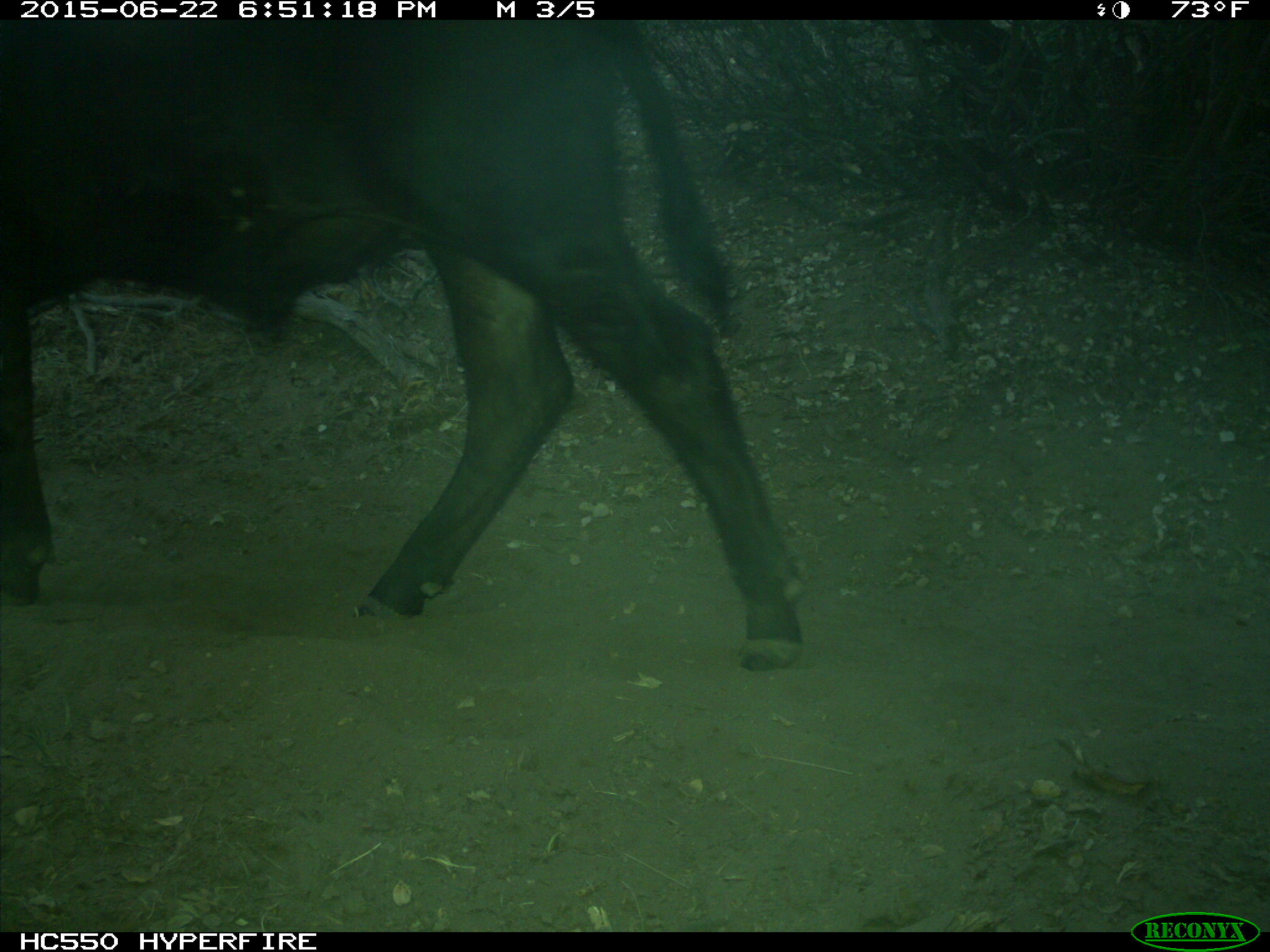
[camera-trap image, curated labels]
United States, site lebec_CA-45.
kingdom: Animalia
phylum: Chordata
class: Mammalia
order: Artiodactyla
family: Bovidae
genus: Bos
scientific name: Bos taurus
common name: domestic cow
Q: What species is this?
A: Bos taurus (domestic cow).